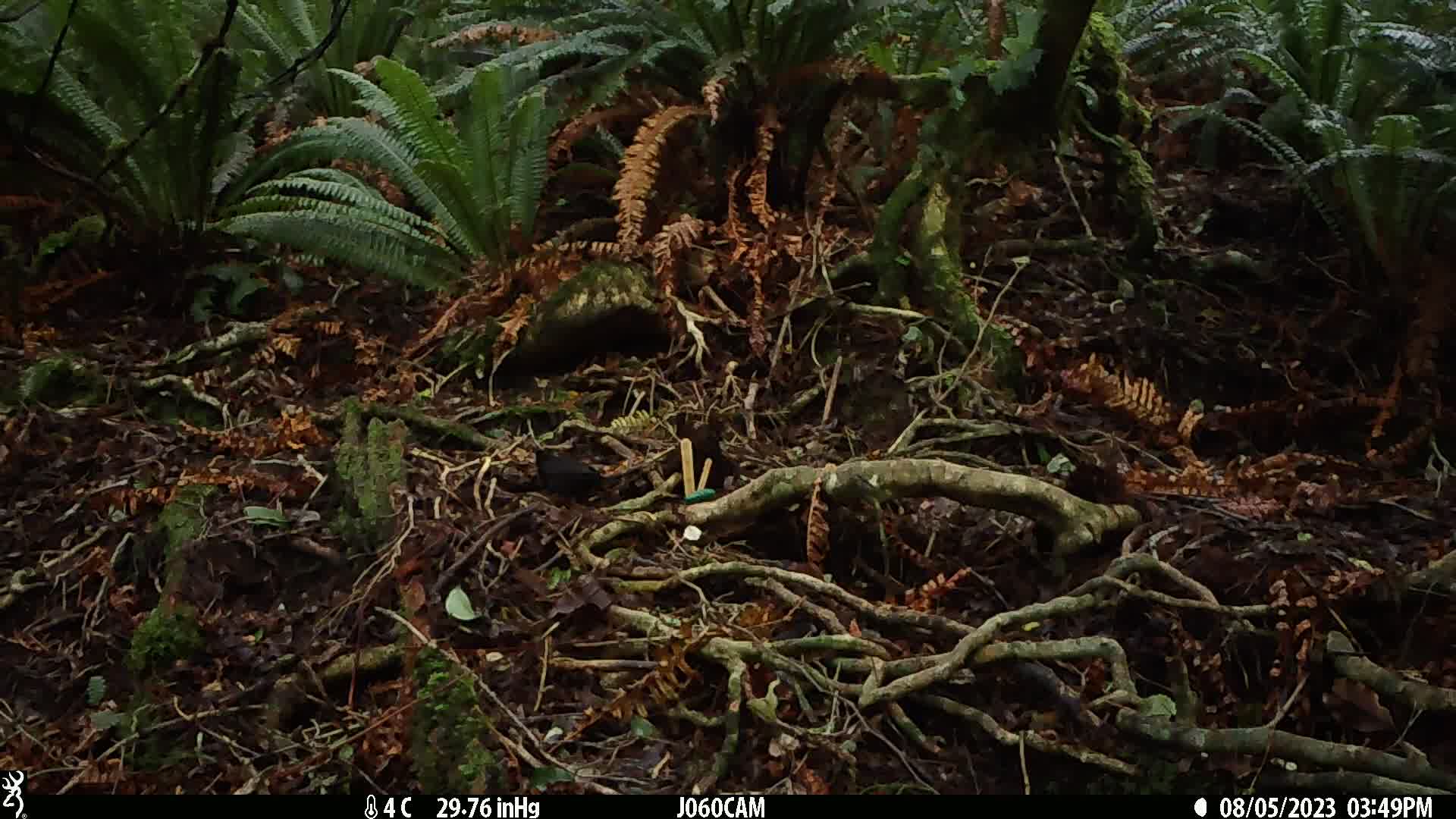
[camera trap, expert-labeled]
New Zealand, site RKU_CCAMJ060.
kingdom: Animalia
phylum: Chordata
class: Aves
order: Passeriformes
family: Turdidae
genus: Turdus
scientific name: Turdus merula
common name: eurasian blackbird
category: blackbird